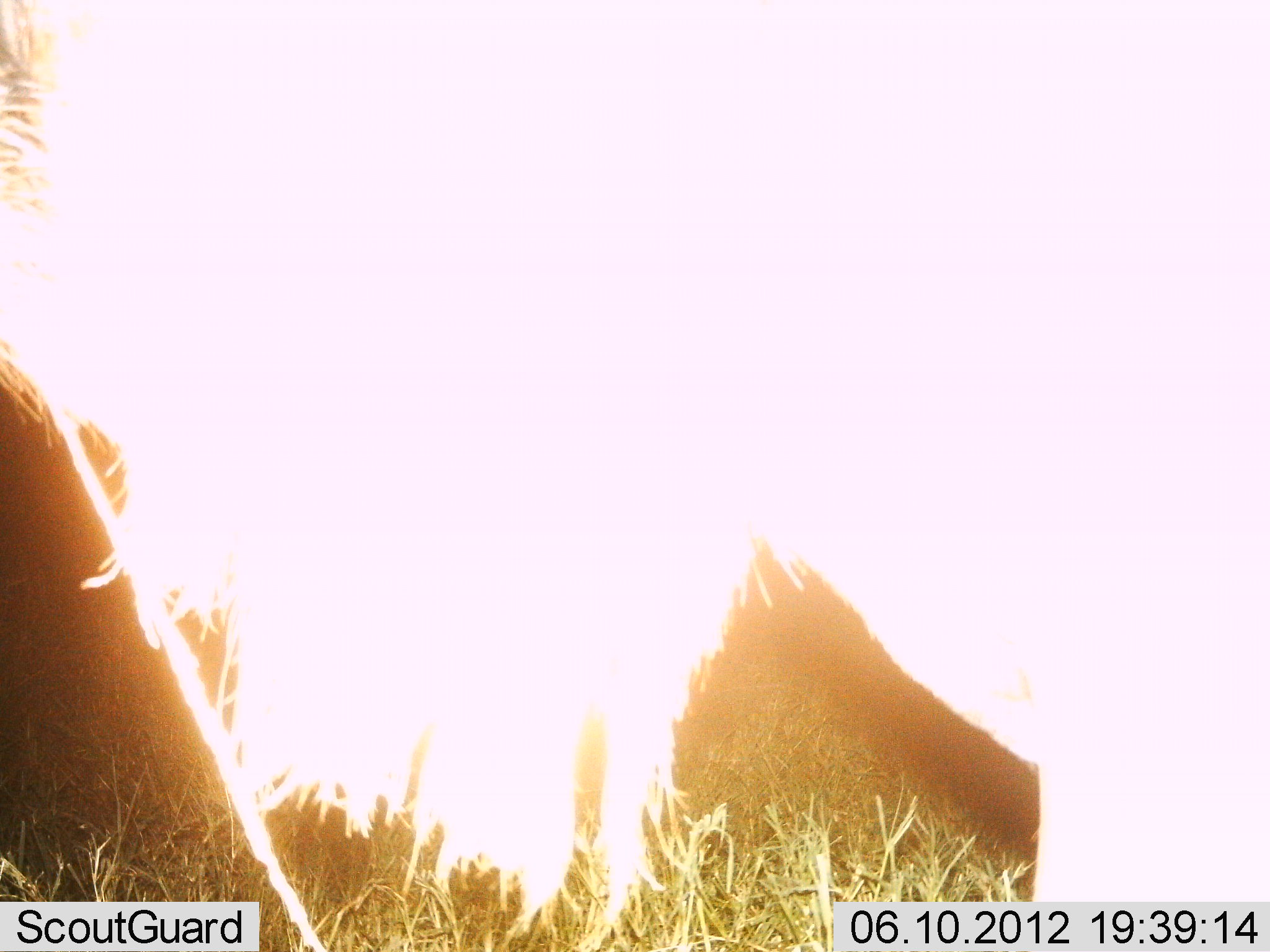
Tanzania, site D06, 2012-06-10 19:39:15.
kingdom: Animalia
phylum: Chordata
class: Mammalia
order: Artiodactyla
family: Bovidae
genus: Connochaetes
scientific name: Connochaetes taurinus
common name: blue wildebeest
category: wildebeest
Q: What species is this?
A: Wildebeest (blue wildebeest) (Connochaetes taurinus).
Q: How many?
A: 1.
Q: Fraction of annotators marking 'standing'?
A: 90%.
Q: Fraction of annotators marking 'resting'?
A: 0%.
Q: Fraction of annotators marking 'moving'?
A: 0%.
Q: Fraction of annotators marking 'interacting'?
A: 0%.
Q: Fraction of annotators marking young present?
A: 0%.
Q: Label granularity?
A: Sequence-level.